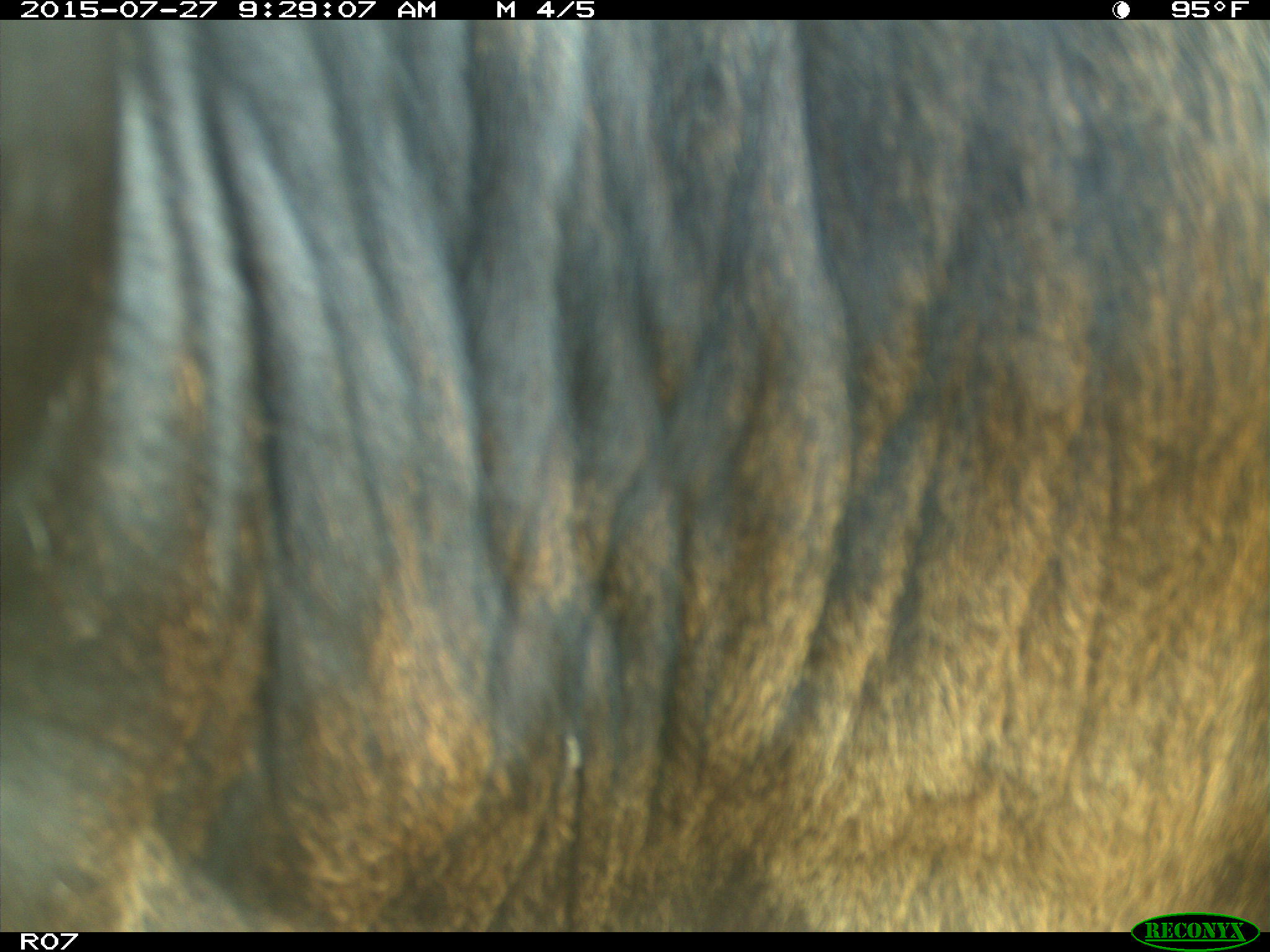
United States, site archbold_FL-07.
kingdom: Animalia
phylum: Chordata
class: Mammalia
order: Artiodactyla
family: Bovidae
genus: Bos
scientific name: Bos taurus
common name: domestic cow